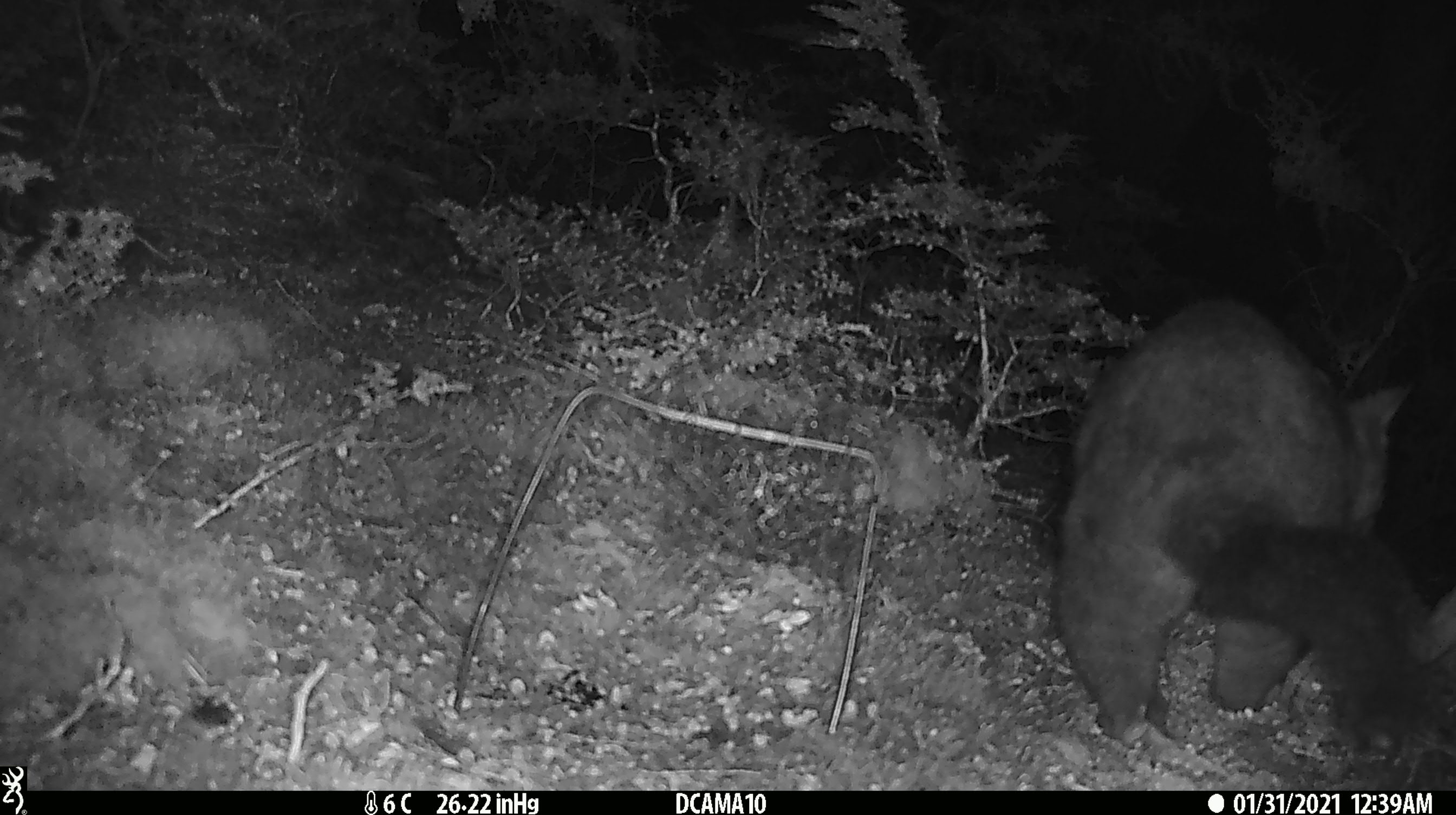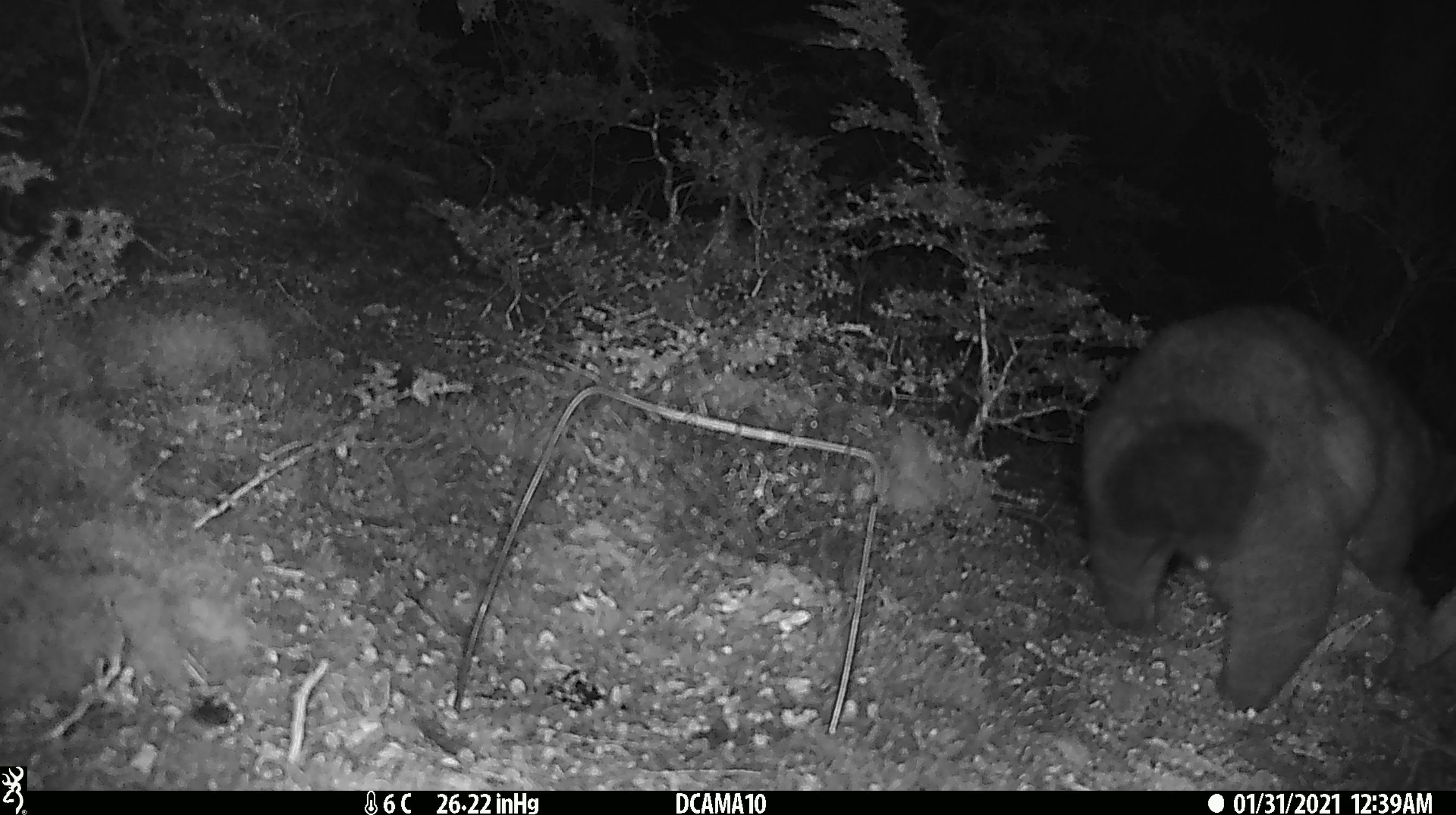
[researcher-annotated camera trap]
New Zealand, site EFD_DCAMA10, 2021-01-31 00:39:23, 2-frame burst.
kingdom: Animalia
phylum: Chordata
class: Mammalia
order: Diprotodontia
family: Phalangeridae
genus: Trichosurus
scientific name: Trichosurus vulpecula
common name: common brushtail possum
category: possum